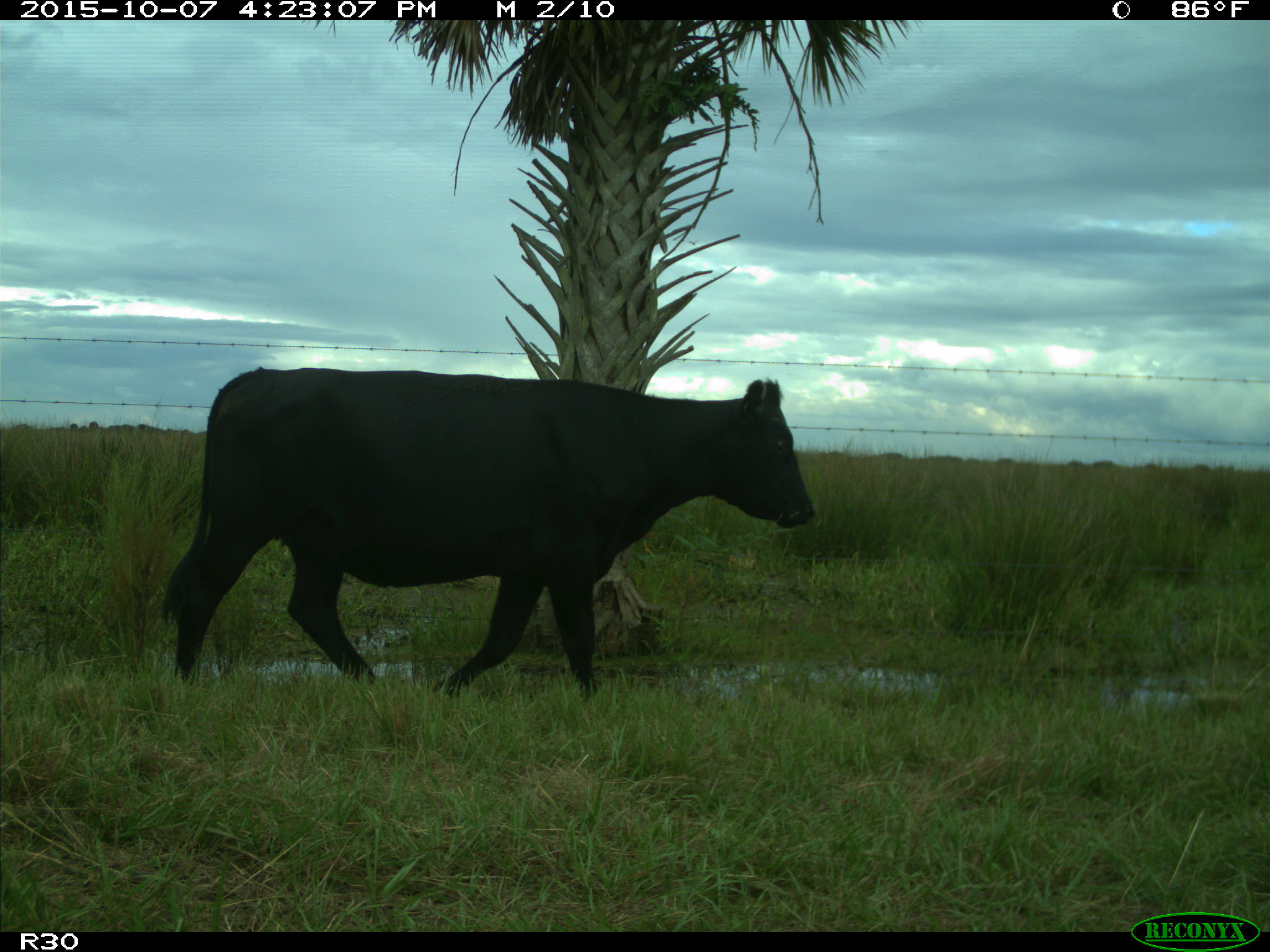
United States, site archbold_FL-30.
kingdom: Animalia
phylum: Chordata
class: Mammalia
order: Artiodactyla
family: Bovidae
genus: Bos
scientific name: Bos taurus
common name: domestic cow